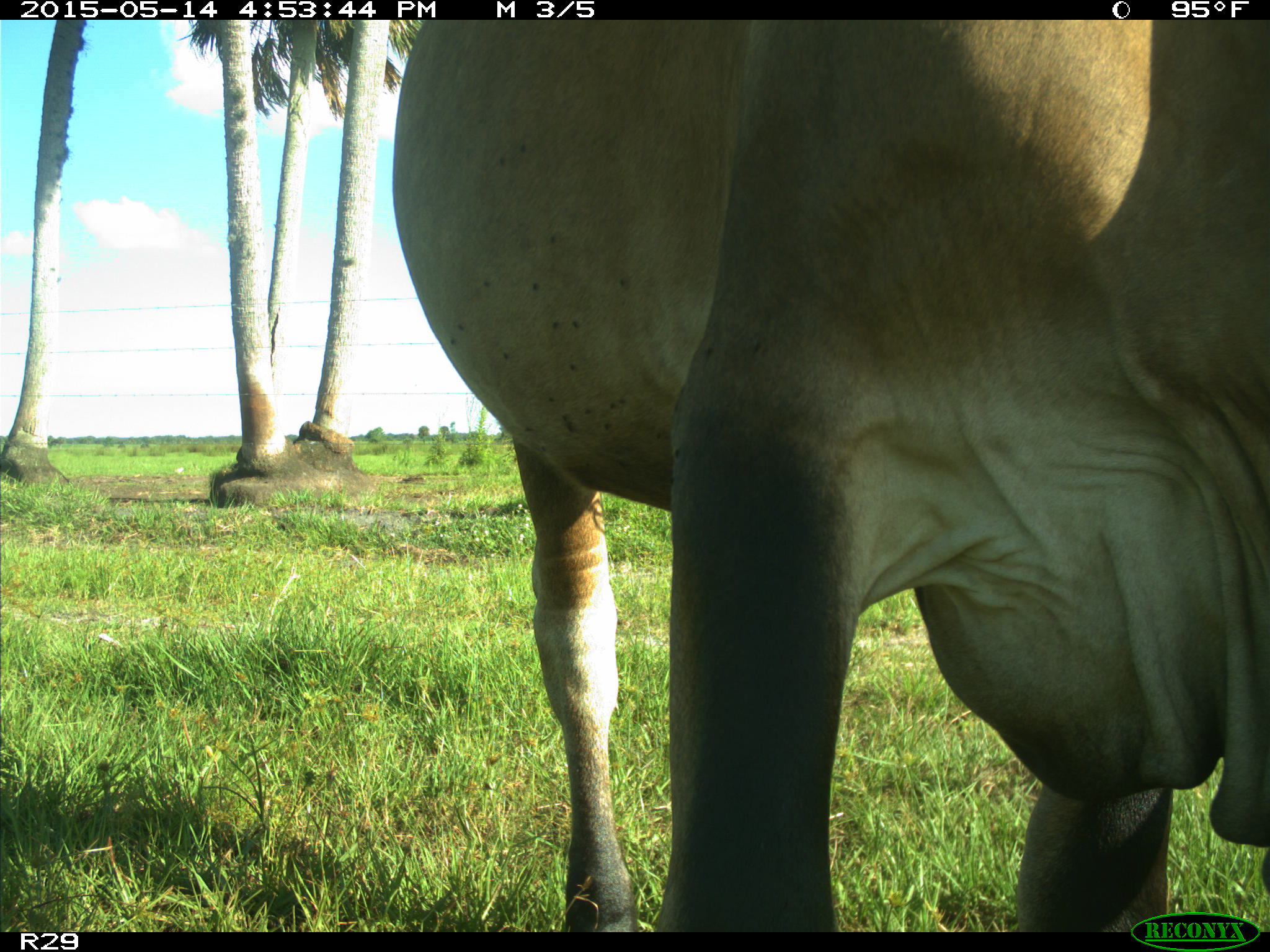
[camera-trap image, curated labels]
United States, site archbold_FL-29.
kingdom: Animalia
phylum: Chordata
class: Mammalia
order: Artiodactyla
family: Bovidae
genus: Bos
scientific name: Bos taurus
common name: domestic cow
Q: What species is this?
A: Bos taurus (domestic cow).